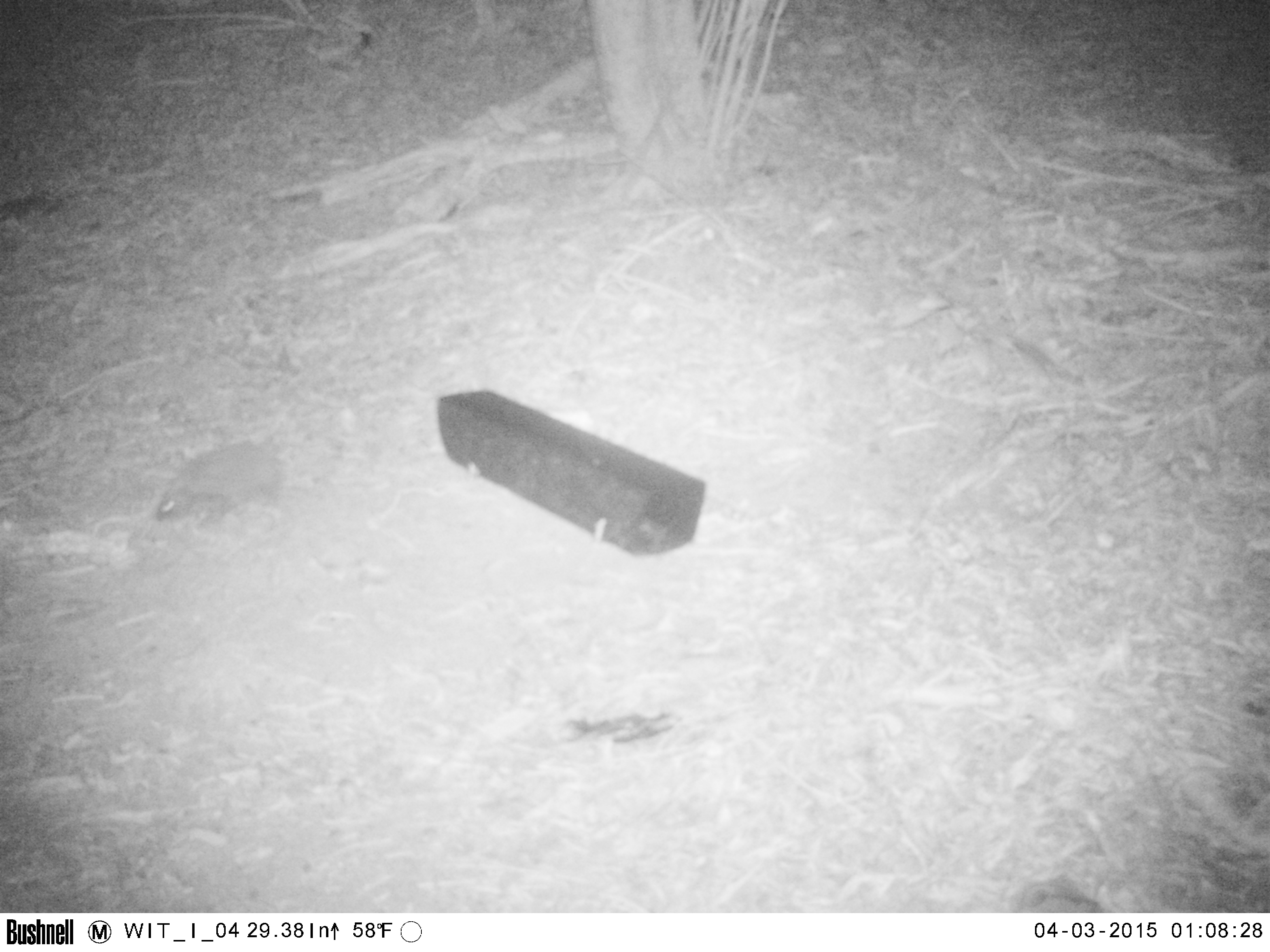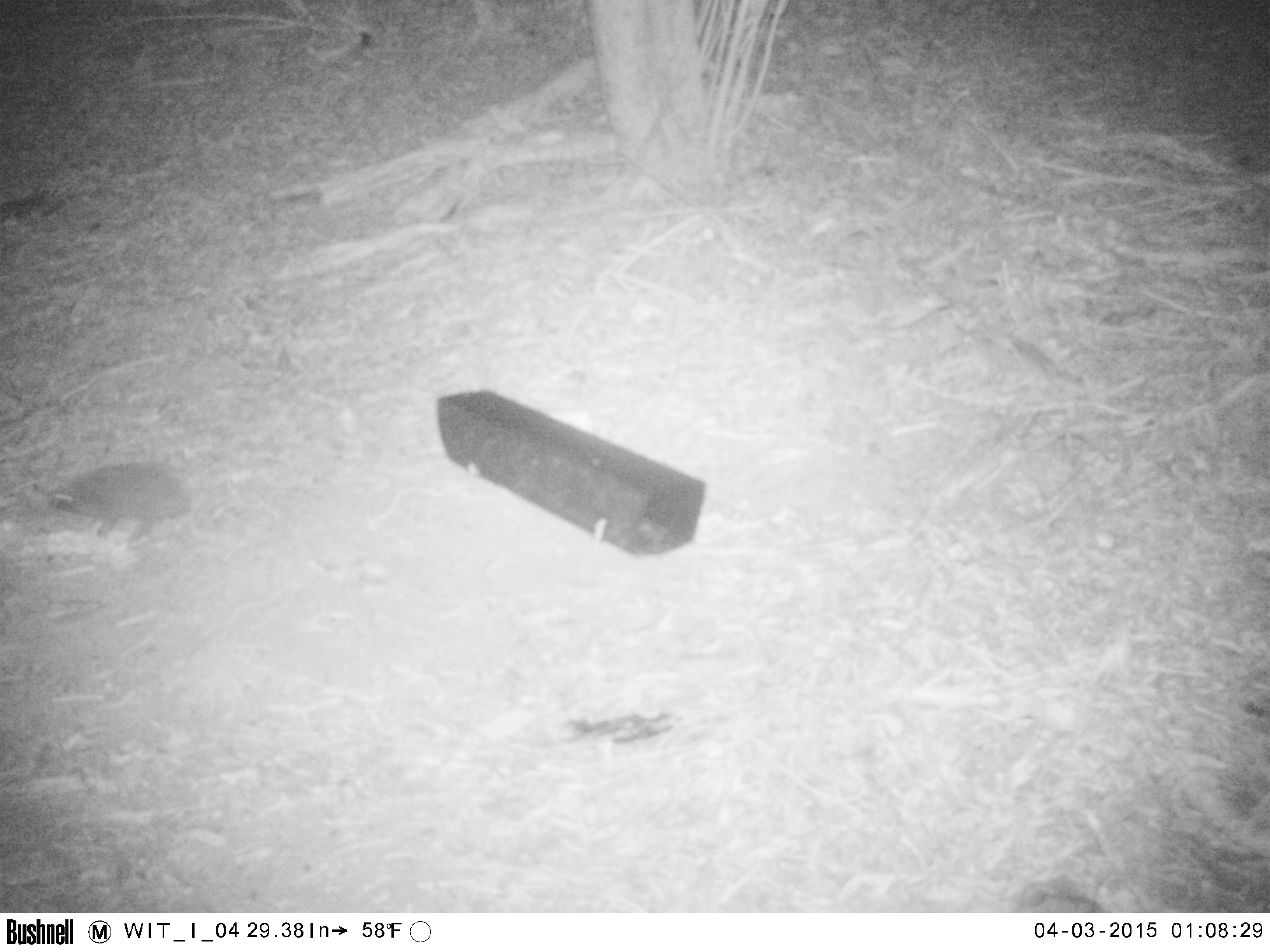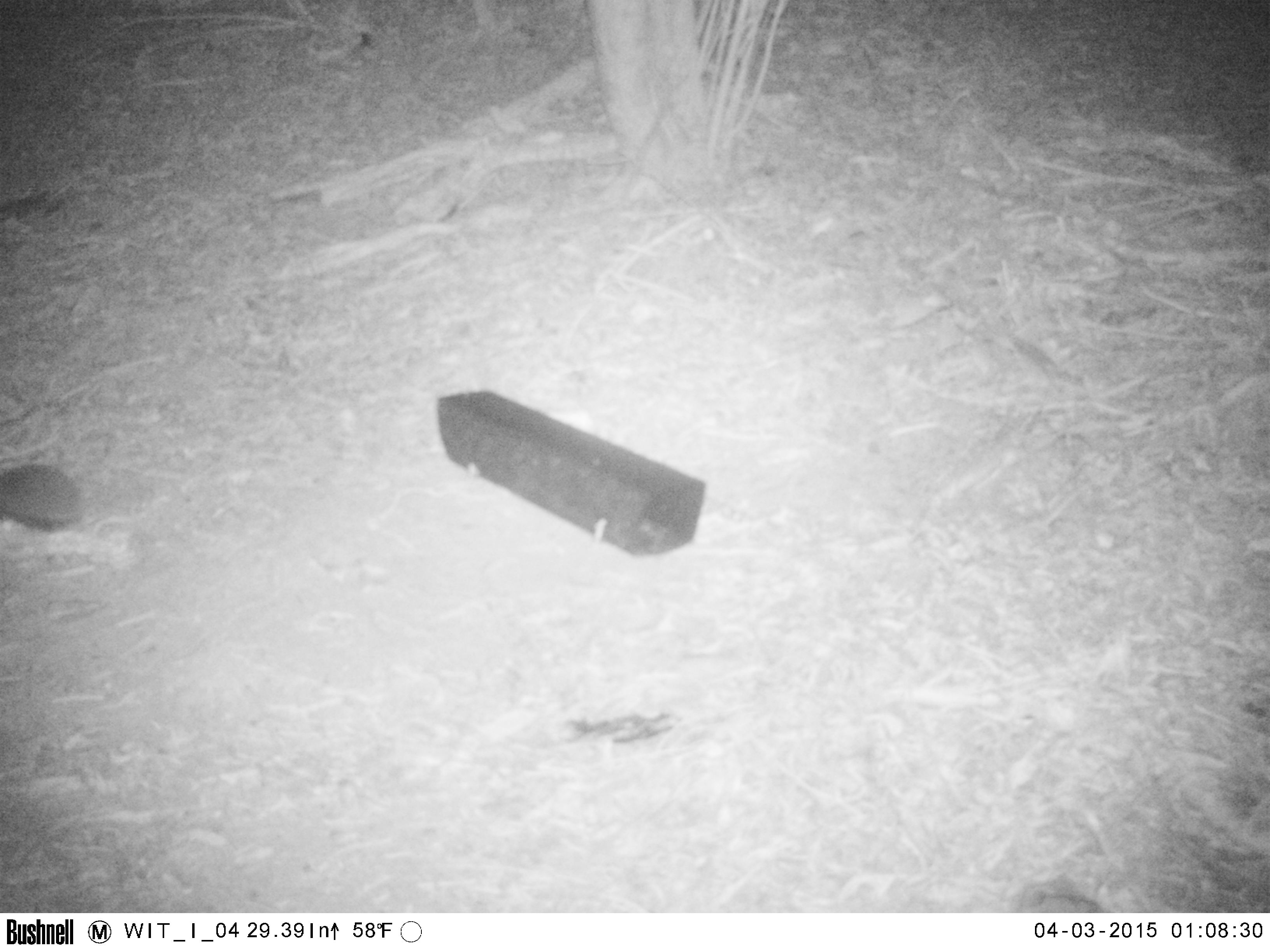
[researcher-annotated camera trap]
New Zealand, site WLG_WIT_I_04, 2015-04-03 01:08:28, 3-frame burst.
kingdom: Animalia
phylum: Chordata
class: Mammalia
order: Eulipotyphla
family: Erinaceidae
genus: Erinaceus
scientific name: Erinaceus europaeus europaeus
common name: european hedgehog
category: hedgehog